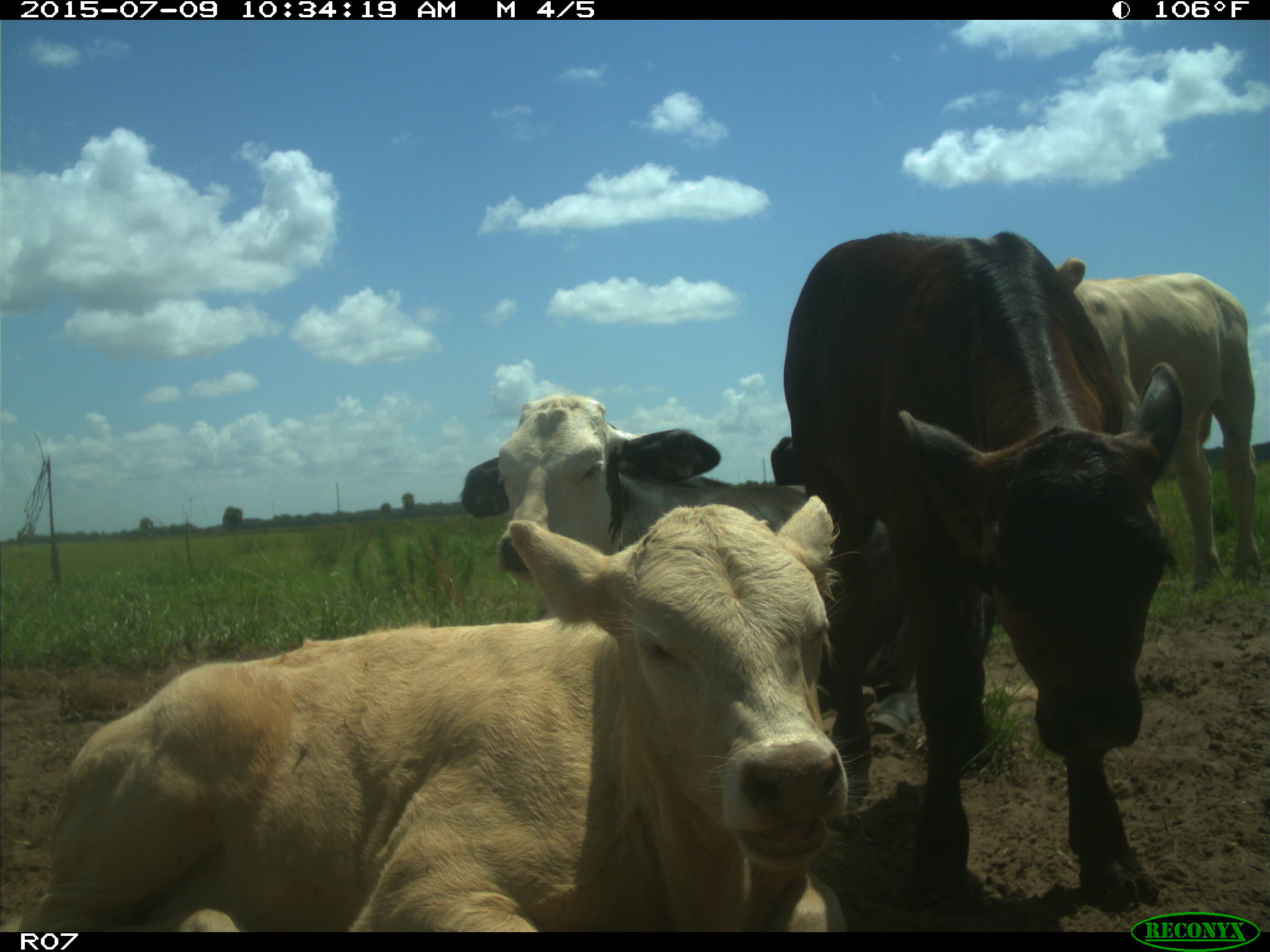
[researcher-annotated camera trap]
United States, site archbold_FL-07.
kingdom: Animalia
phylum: Chordata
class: Mammalia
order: Artiodactyla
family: Bovidae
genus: Bos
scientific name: Bos taurus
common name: domestic cow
Bos taurus (domestic cow).